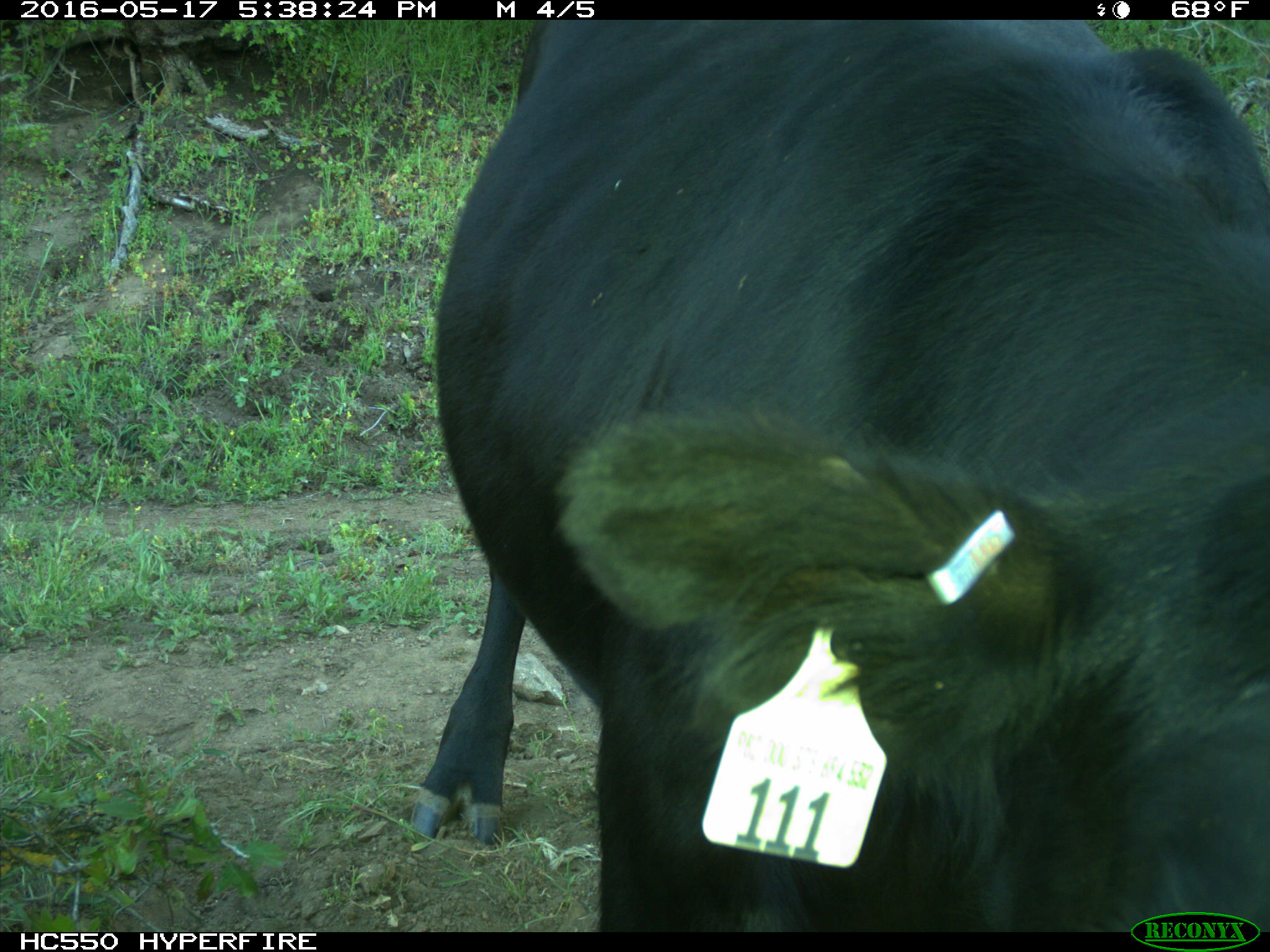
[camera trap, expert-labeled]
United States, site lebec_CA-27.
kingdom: Animalia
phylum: Chordata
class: Mammalia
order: Artiodactyla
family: Bovidae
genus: Bos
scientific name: Bos taurus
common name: domestic cow